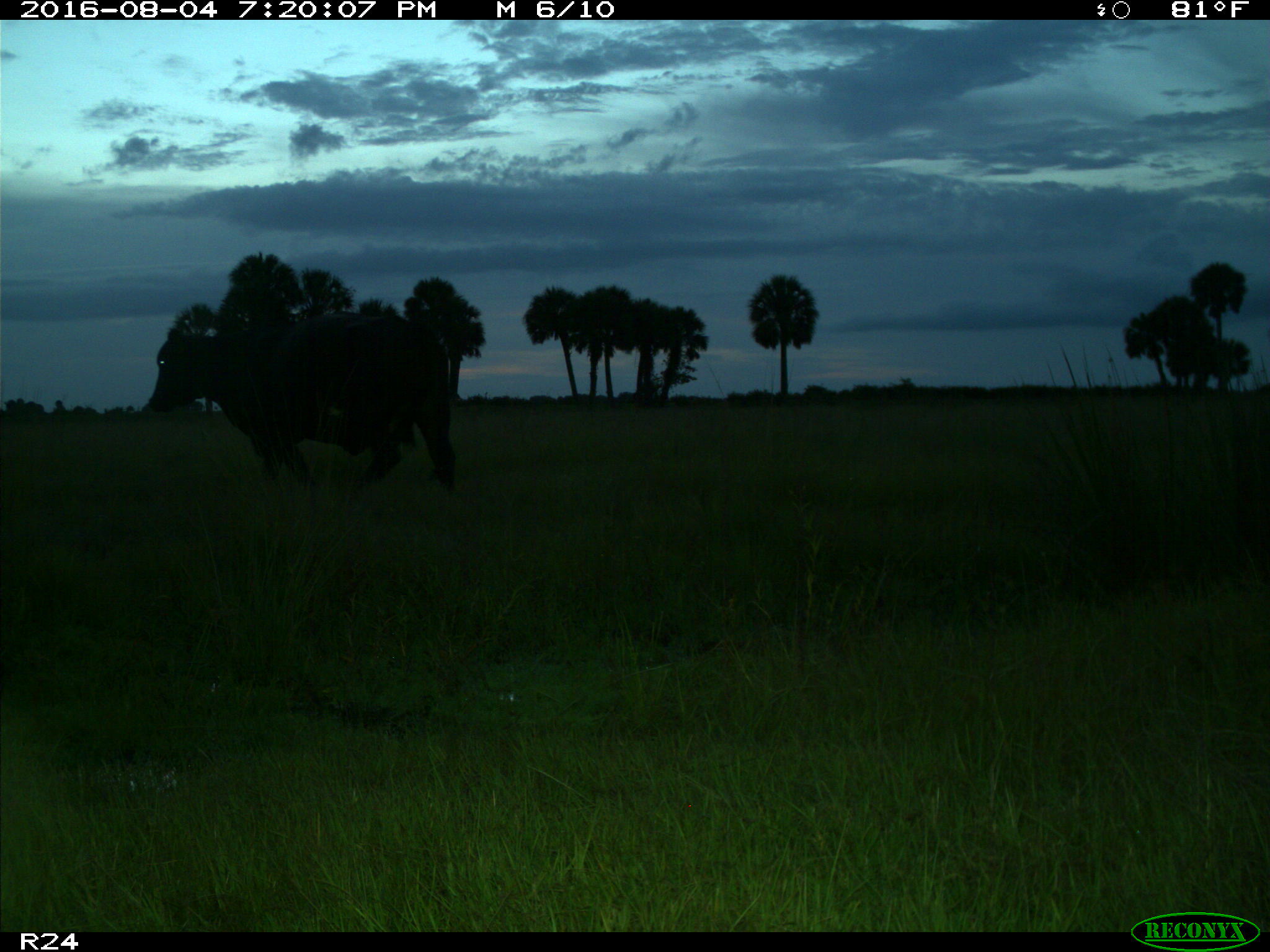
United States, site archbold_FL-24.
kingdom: Animalia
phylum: Chordata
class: Mammalia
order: Artiodactyla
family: Bovidae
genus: Bos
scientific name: Bos taurus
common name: domestic cow